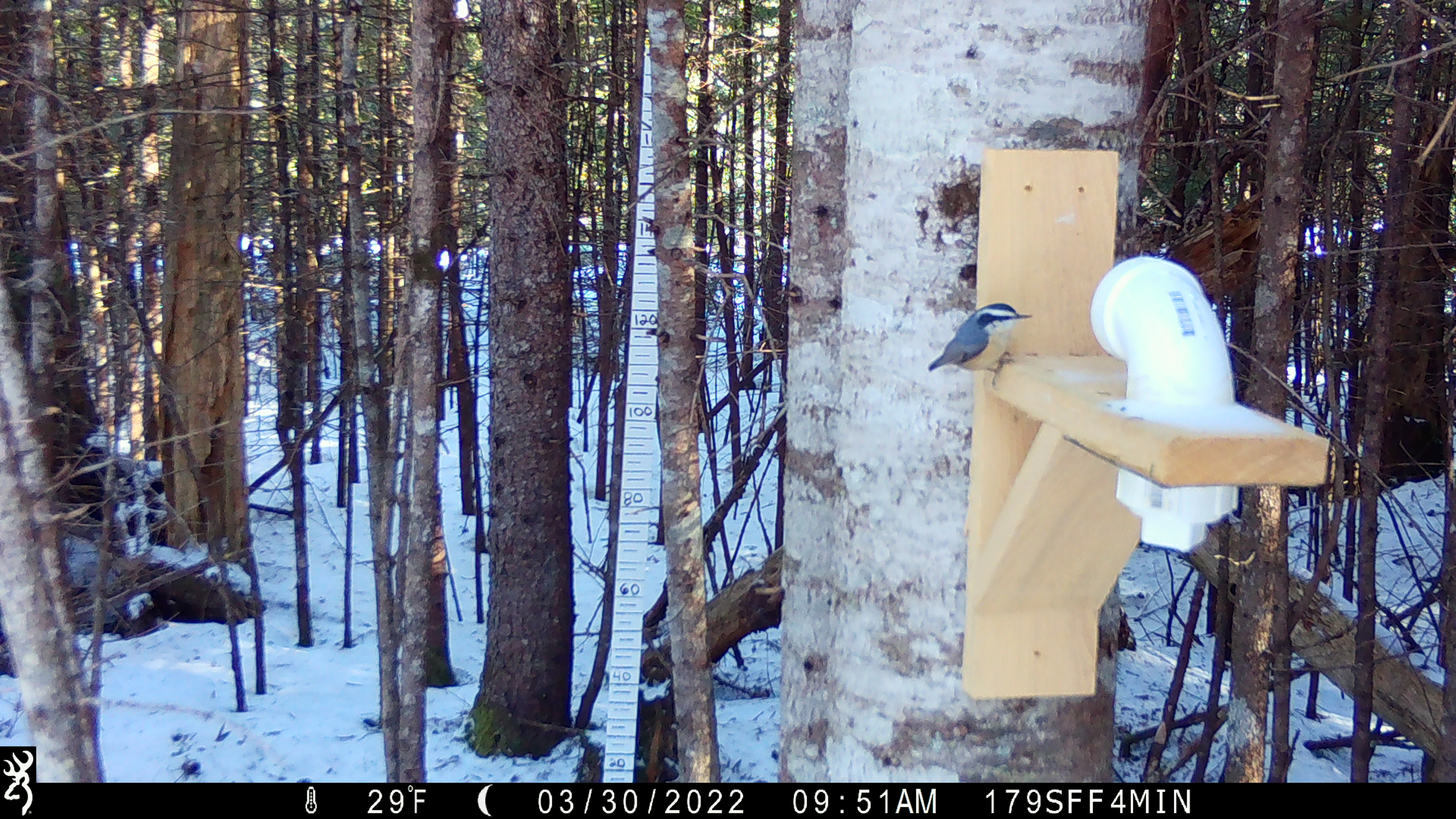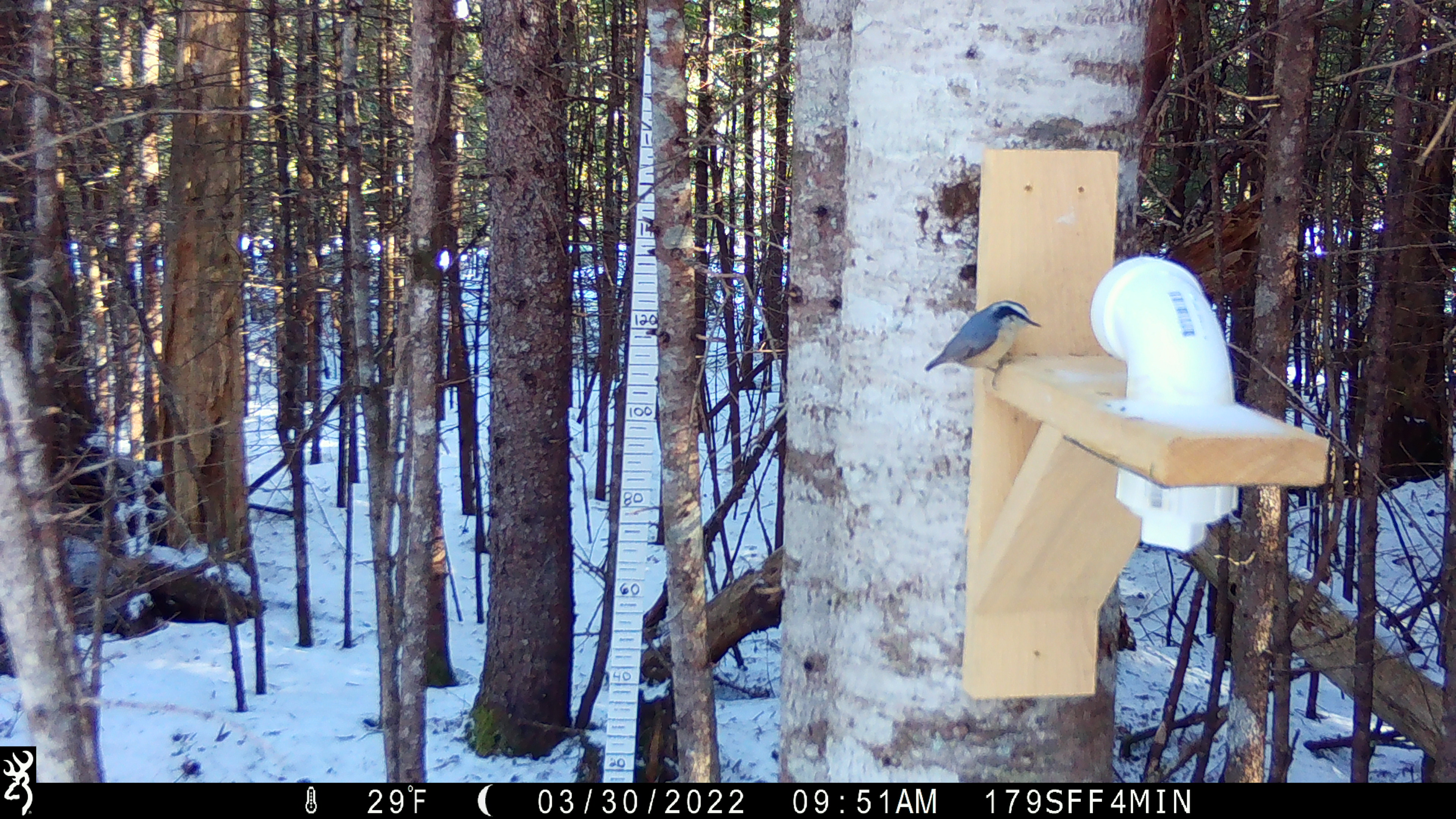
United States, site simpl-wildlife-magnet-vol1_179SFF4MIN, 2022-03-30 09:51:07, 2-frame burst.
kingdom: Animalia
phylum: Chordata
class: Aves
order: Passeriformes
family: Sittidae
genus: Sitta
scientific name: Sitta canadensis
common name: red-breasted nuthatch